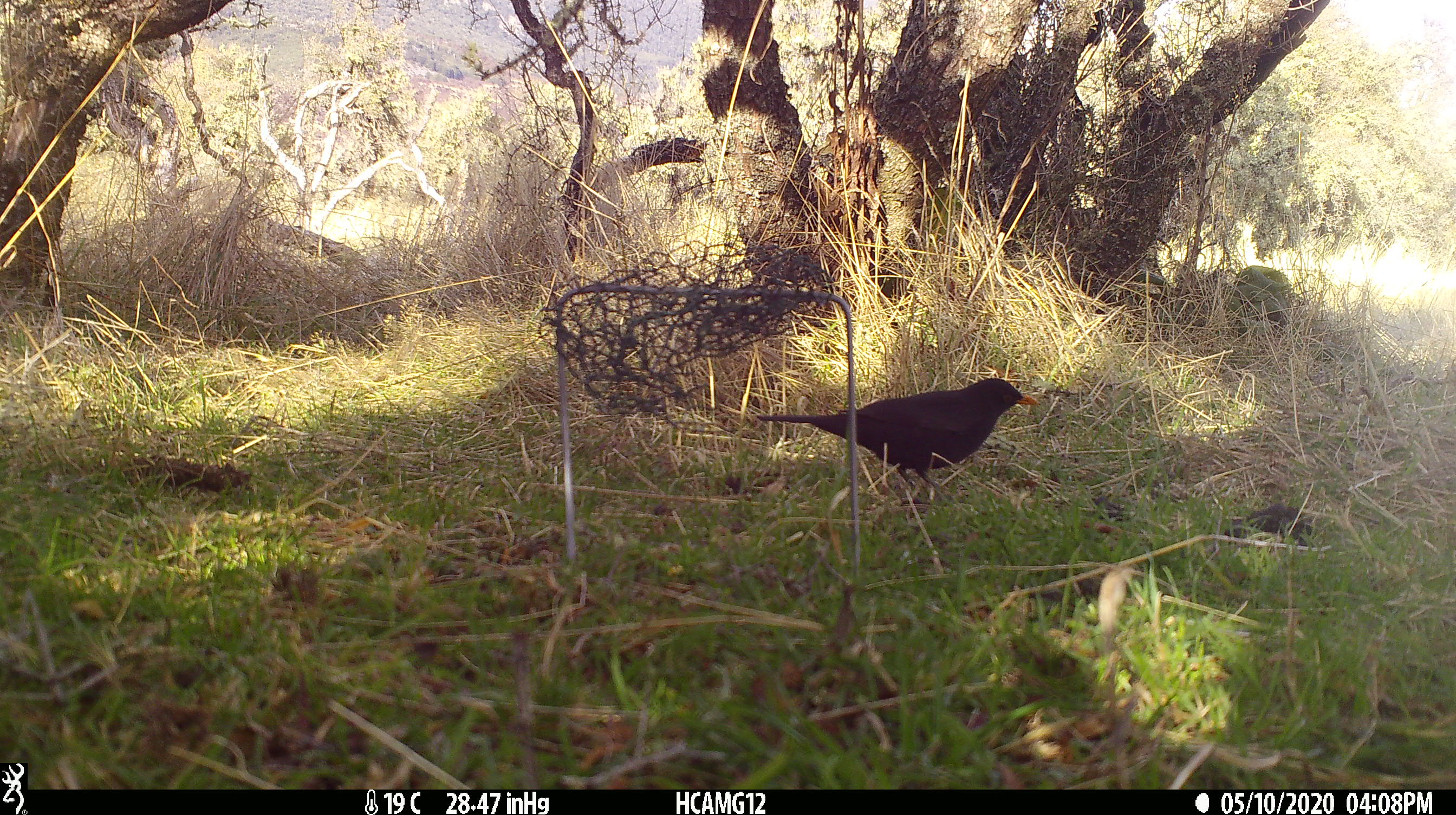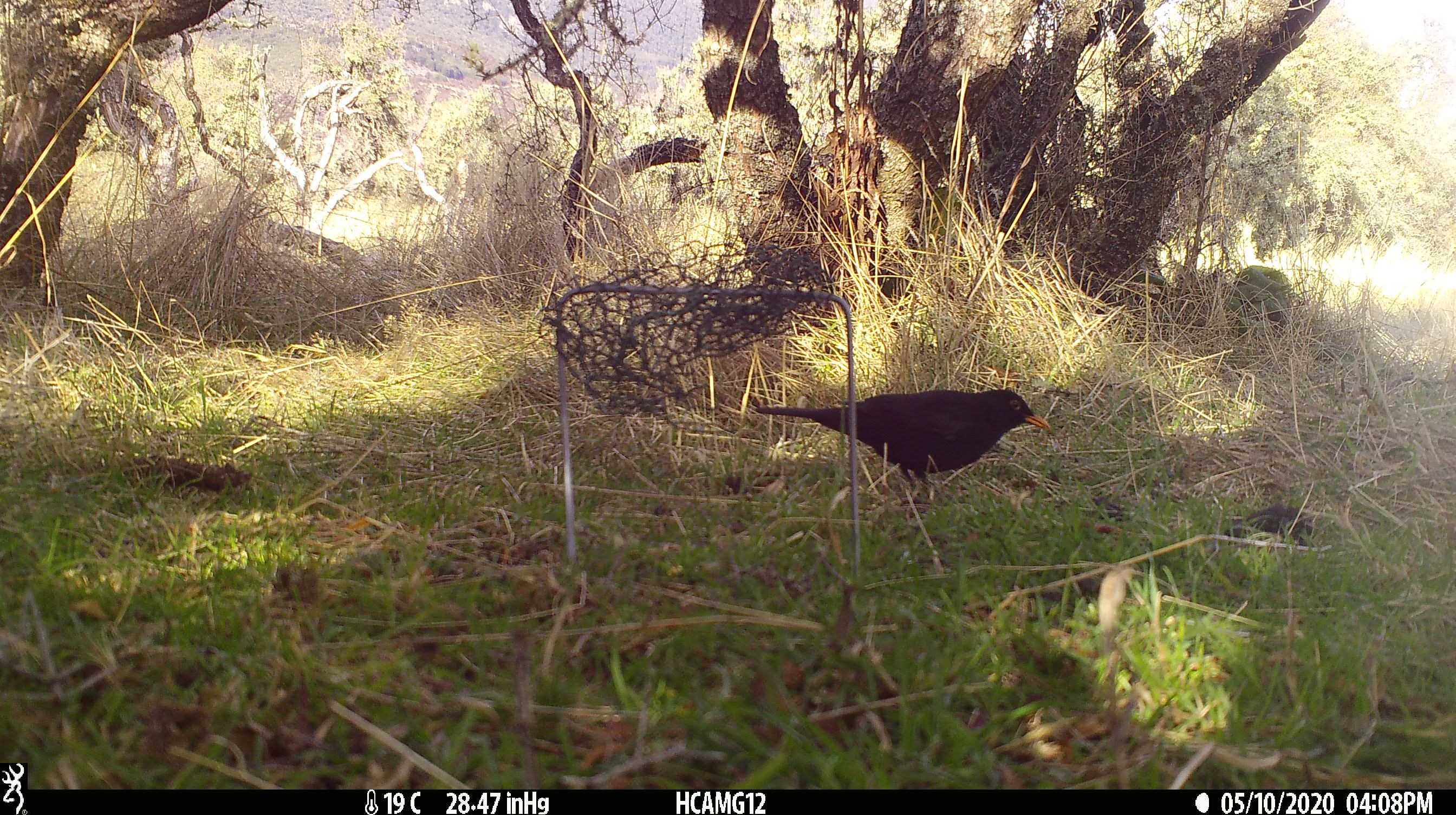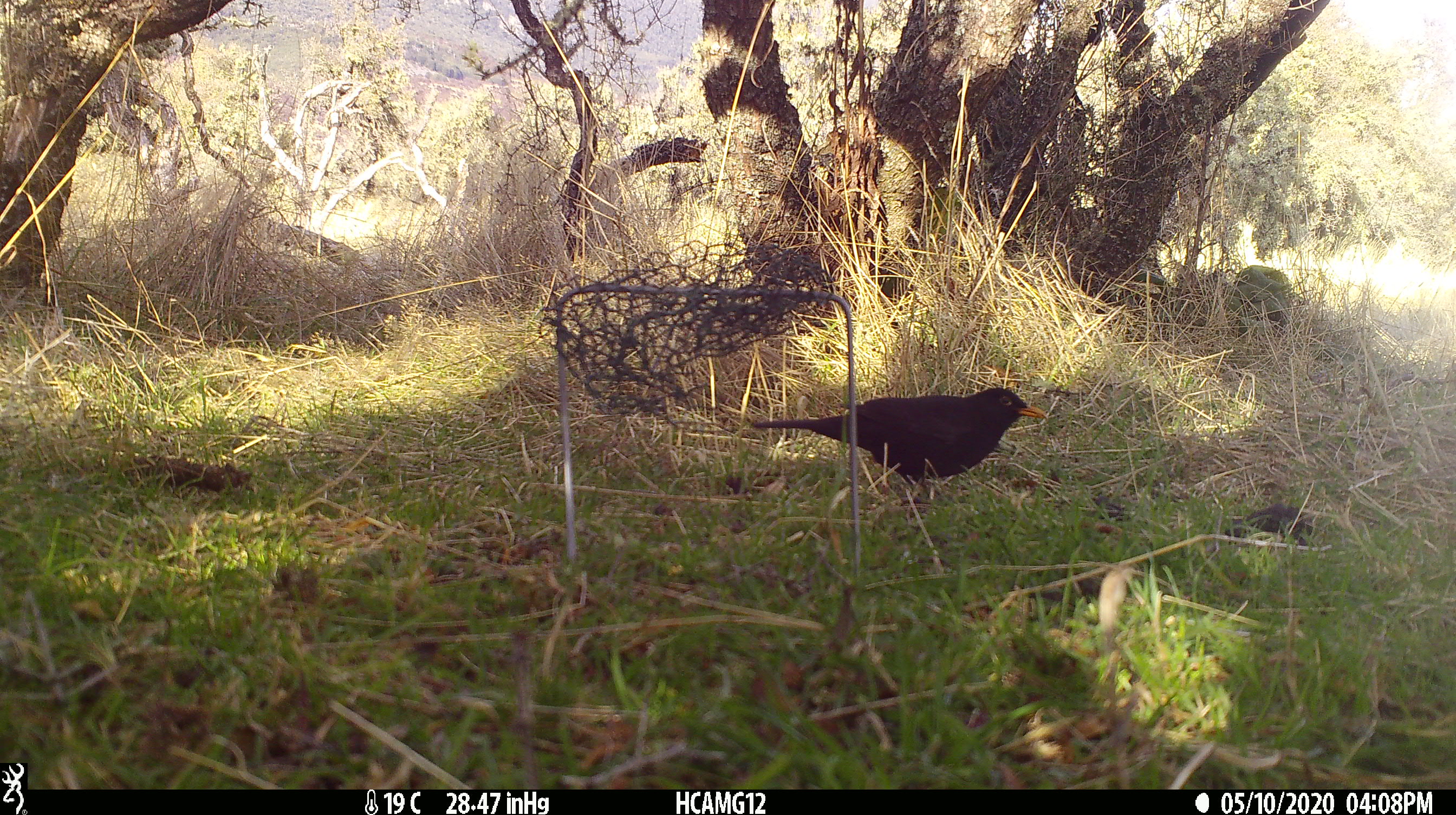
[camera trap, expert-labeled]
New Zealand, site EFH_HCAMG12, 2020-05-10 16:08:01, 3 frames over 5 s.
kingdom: Animalia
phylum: Chordata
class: Aves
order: Passeriformes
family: Turdidae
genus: Turdus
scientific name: Turdus merula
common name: eurasian blackbird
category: blackbird